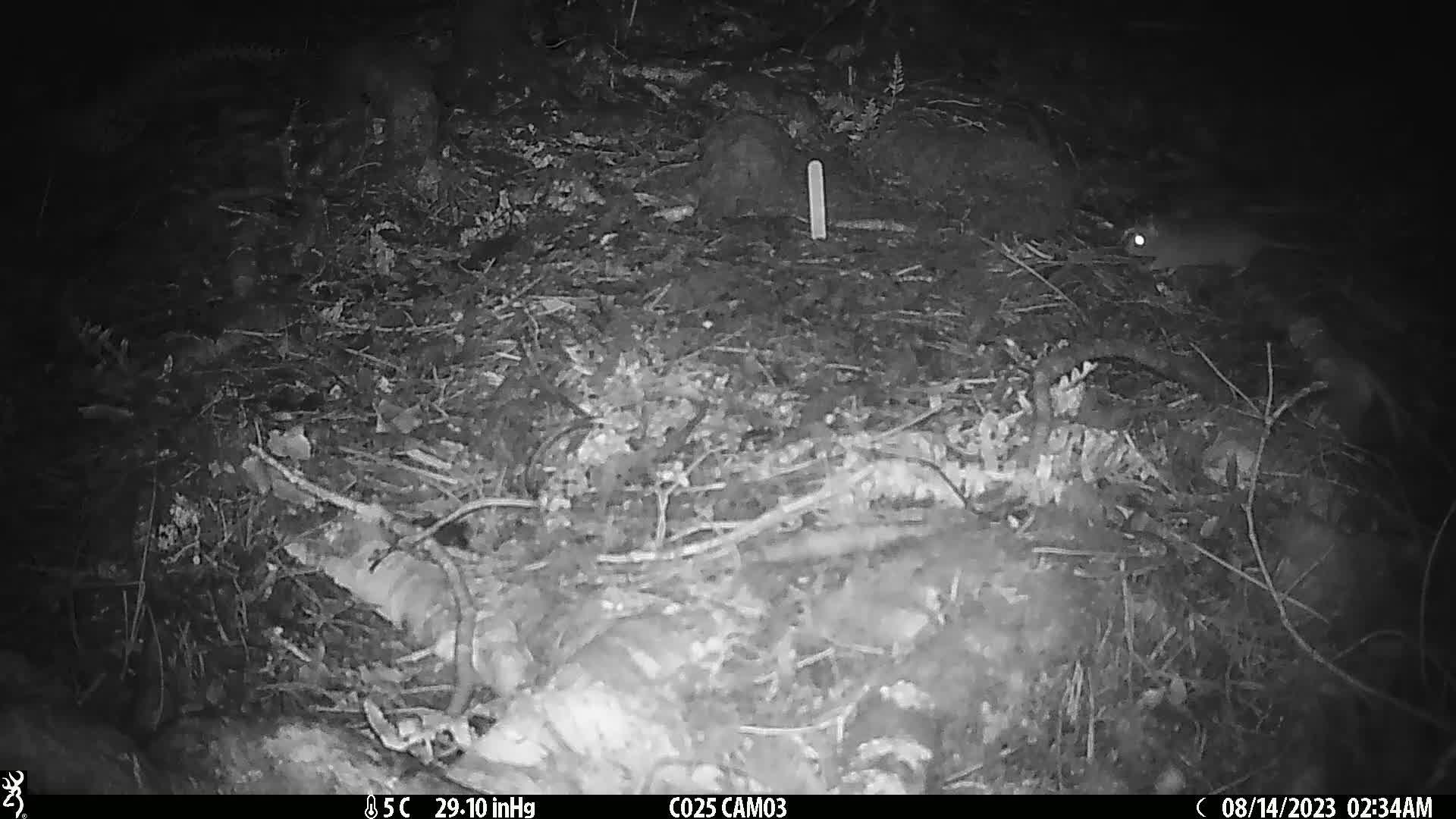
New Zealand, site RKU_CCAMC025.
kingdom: Animalia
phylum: Chordata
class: Mammalia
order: Rodentia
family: Muridae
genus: Rattus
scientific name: Rattus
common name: rat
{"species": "rat (Rattus)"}